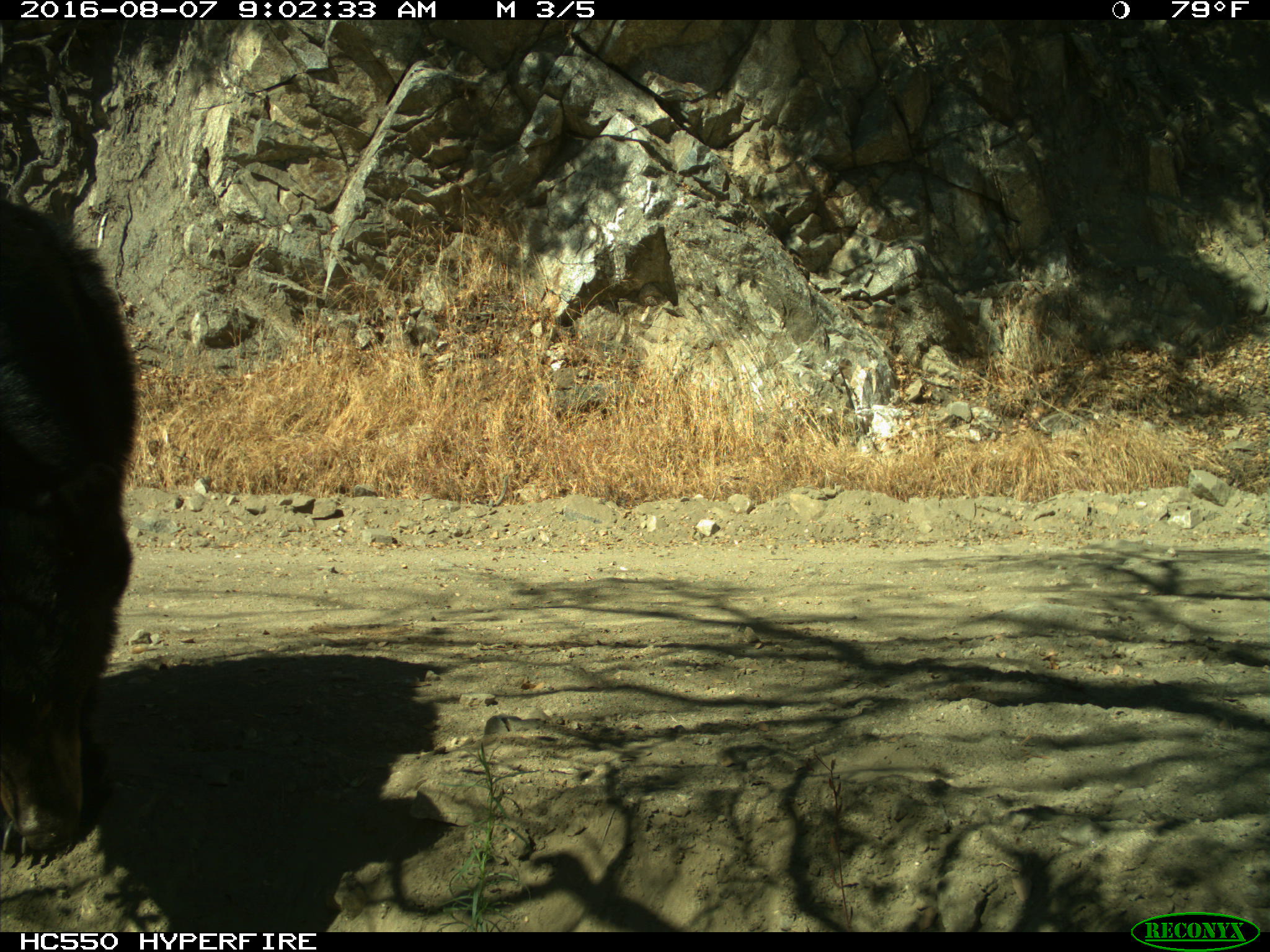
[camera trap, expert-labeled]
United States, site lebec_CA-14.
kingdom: Animalia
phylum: Chordata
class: Mammalia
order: Carnivora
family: Ursidae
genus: Ursus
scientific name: Ursus americanus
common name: american black bear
Ursus americanus (american black bear).